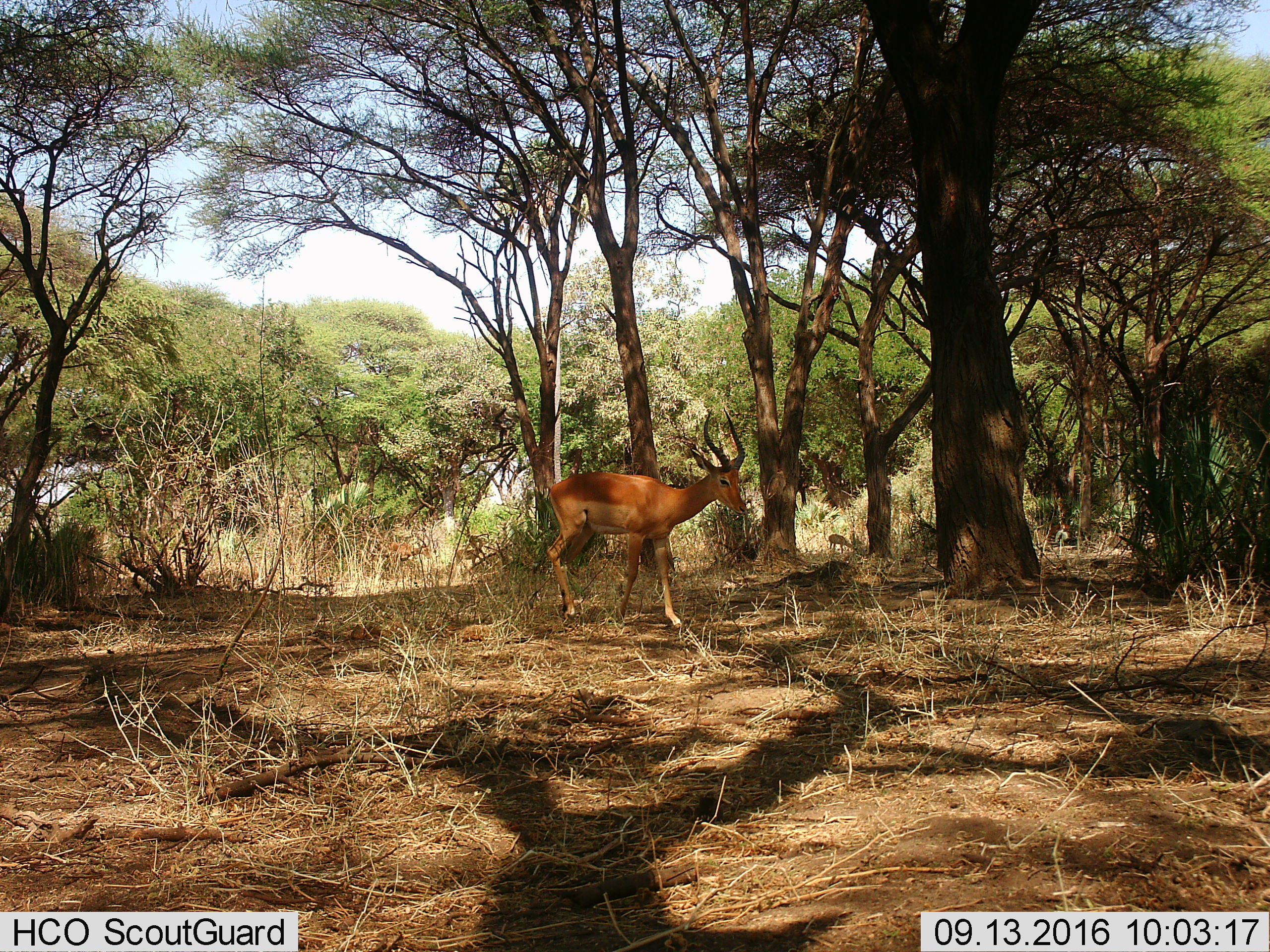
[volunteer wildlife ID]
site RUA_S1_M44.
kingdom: Animalia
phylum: Chordata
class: Mammalia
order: Artiodactyla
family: Bovidae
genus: Aepyceros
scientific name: Aepyceros melampus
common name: impala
Impala (Aepyceros melampus), count 3. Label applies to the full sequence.